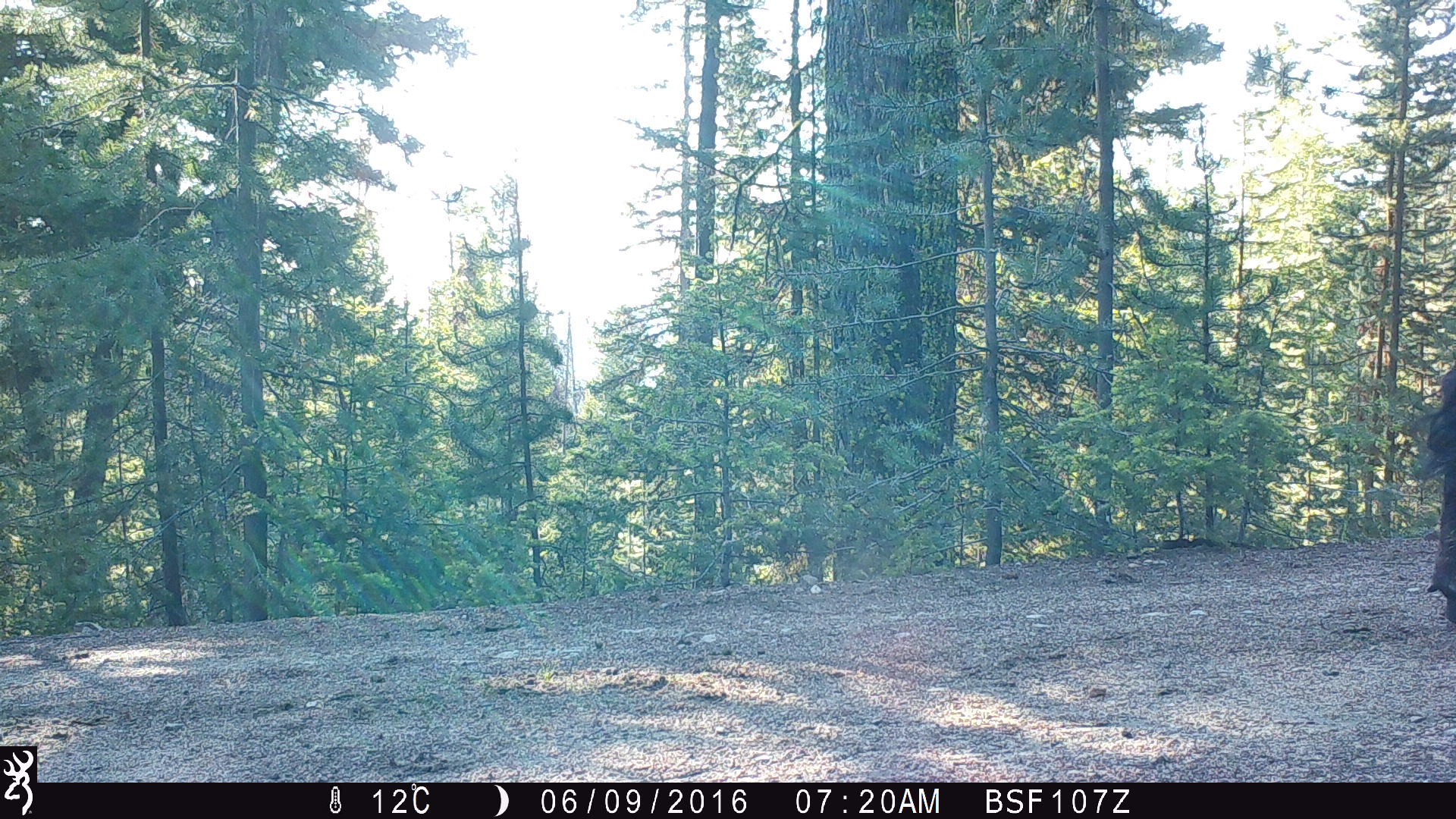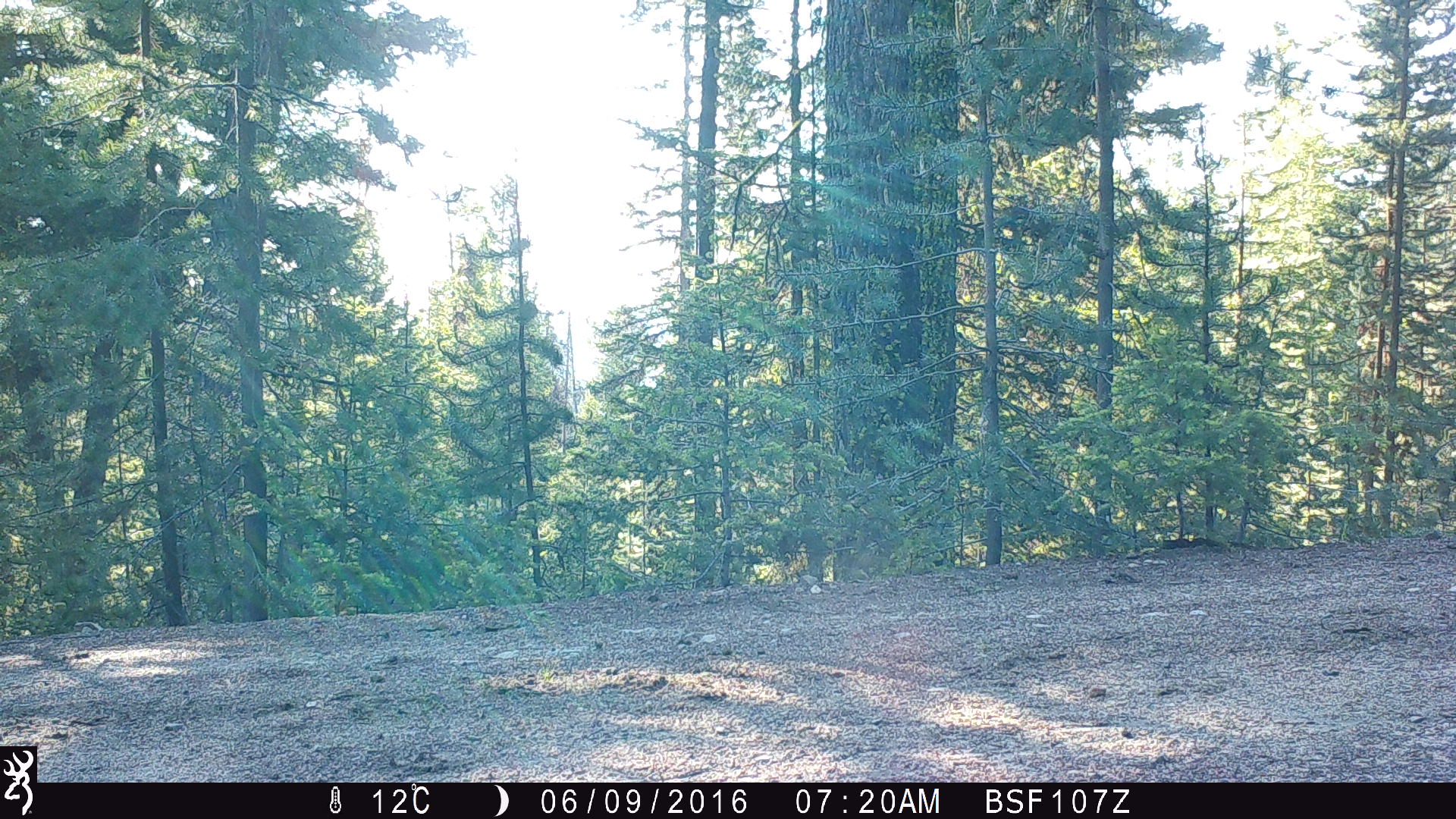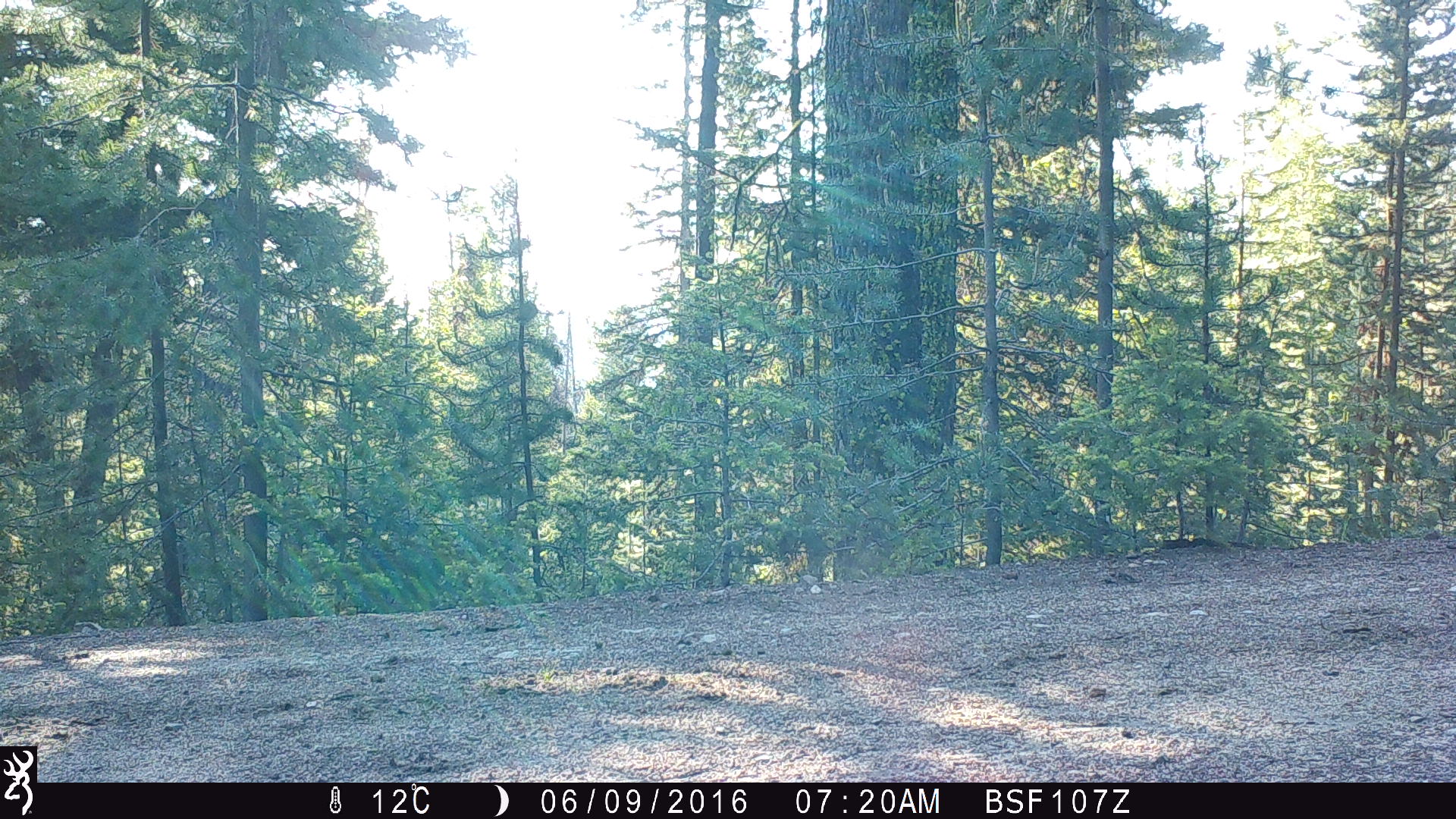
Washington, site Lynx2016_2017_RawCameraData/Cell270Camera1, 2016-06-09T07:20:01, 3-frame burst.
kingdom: Animalia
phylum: Chordata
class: Mammalia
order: Artiodactyla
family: Bovidae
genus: Bos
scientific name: Bos taurus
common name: domestic cattle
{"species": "domestic cattle (Bos taurus)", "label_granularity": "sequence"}